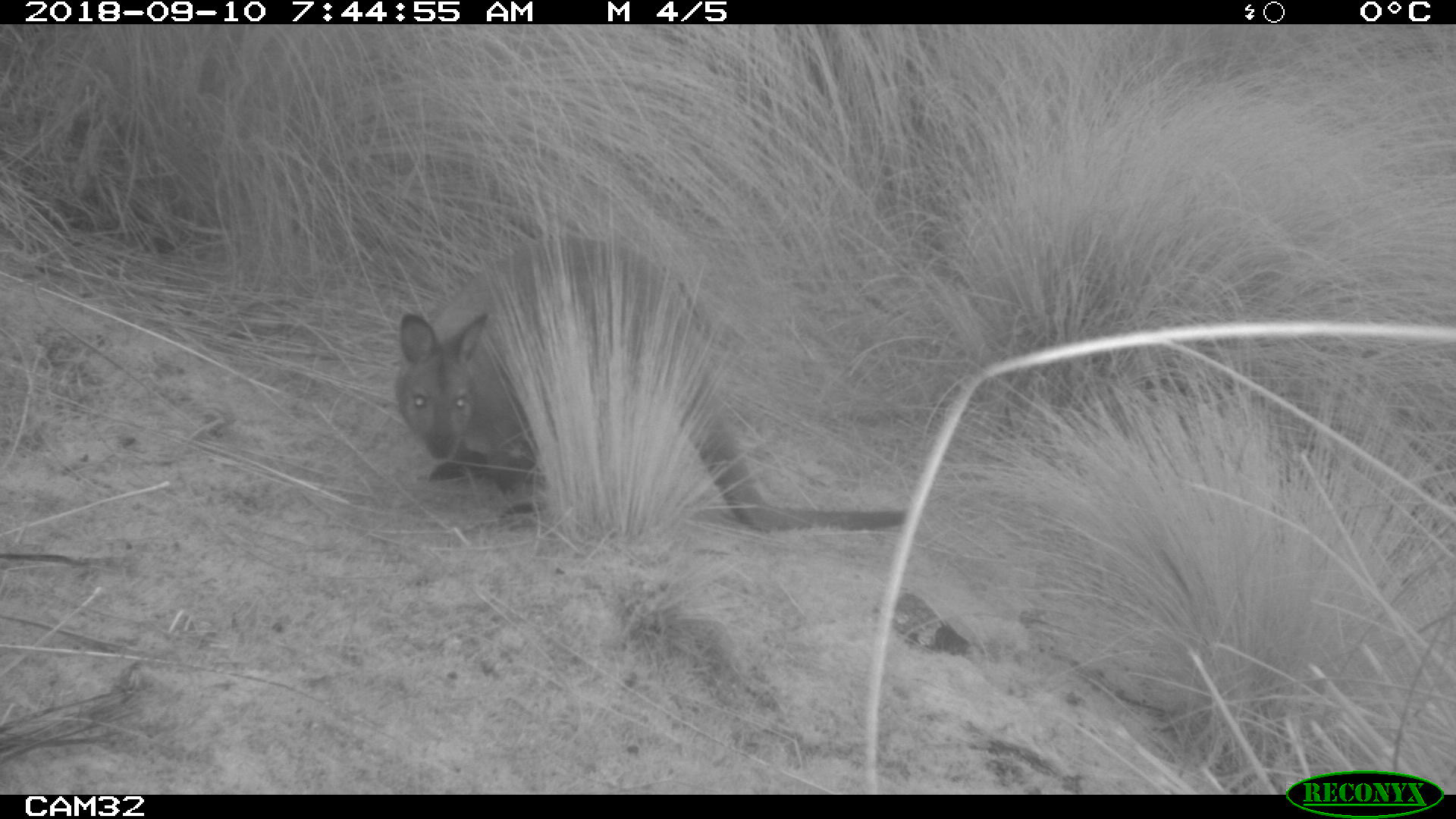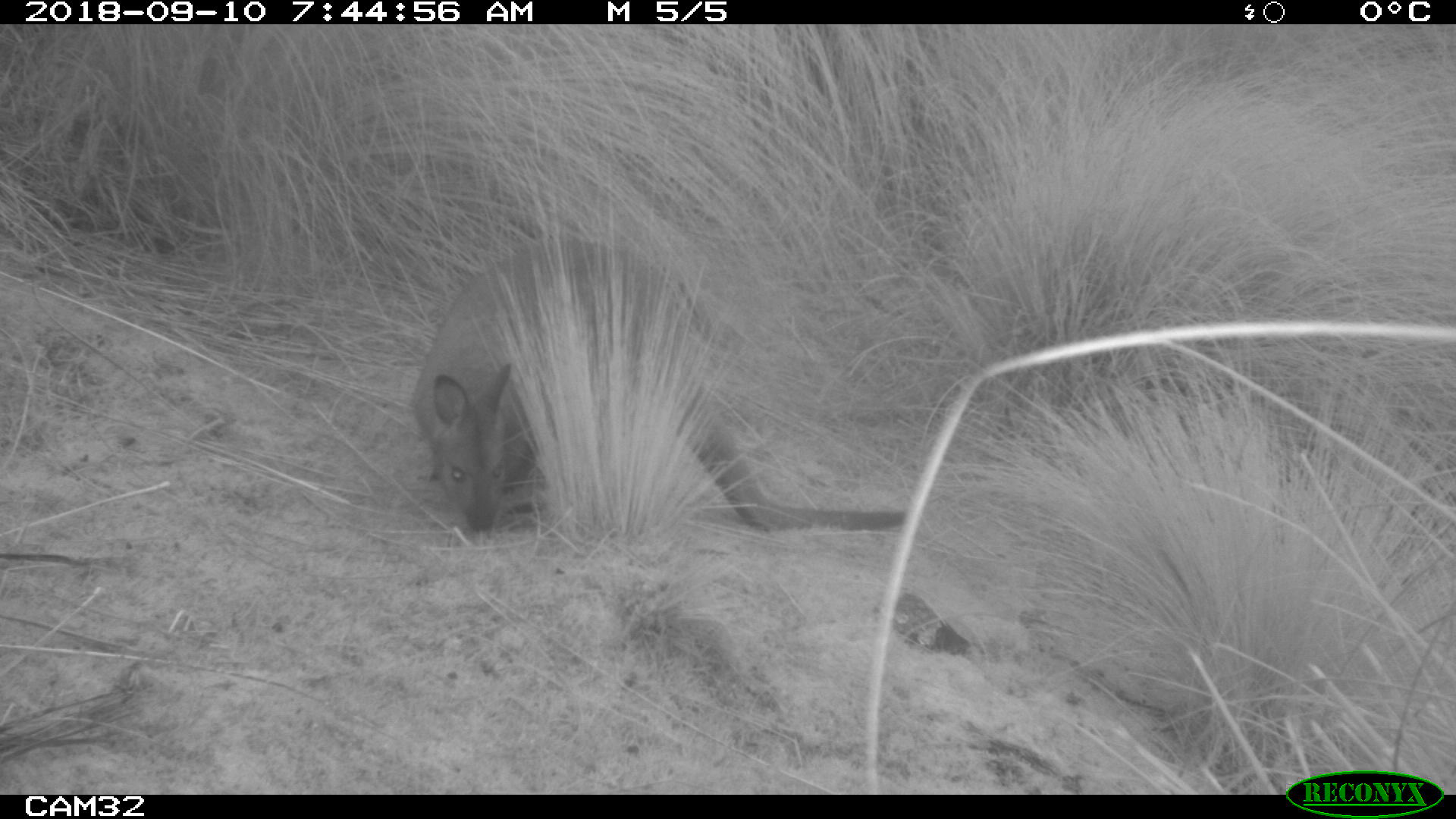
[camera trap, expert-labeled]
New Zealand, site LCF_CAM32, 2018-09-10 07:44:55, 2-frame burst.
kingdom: Animalia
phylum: Chordata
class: Mammalia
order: Diprotodontia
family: Macropodidae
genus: Notamacropus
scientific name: Notamacropus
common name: wallaby